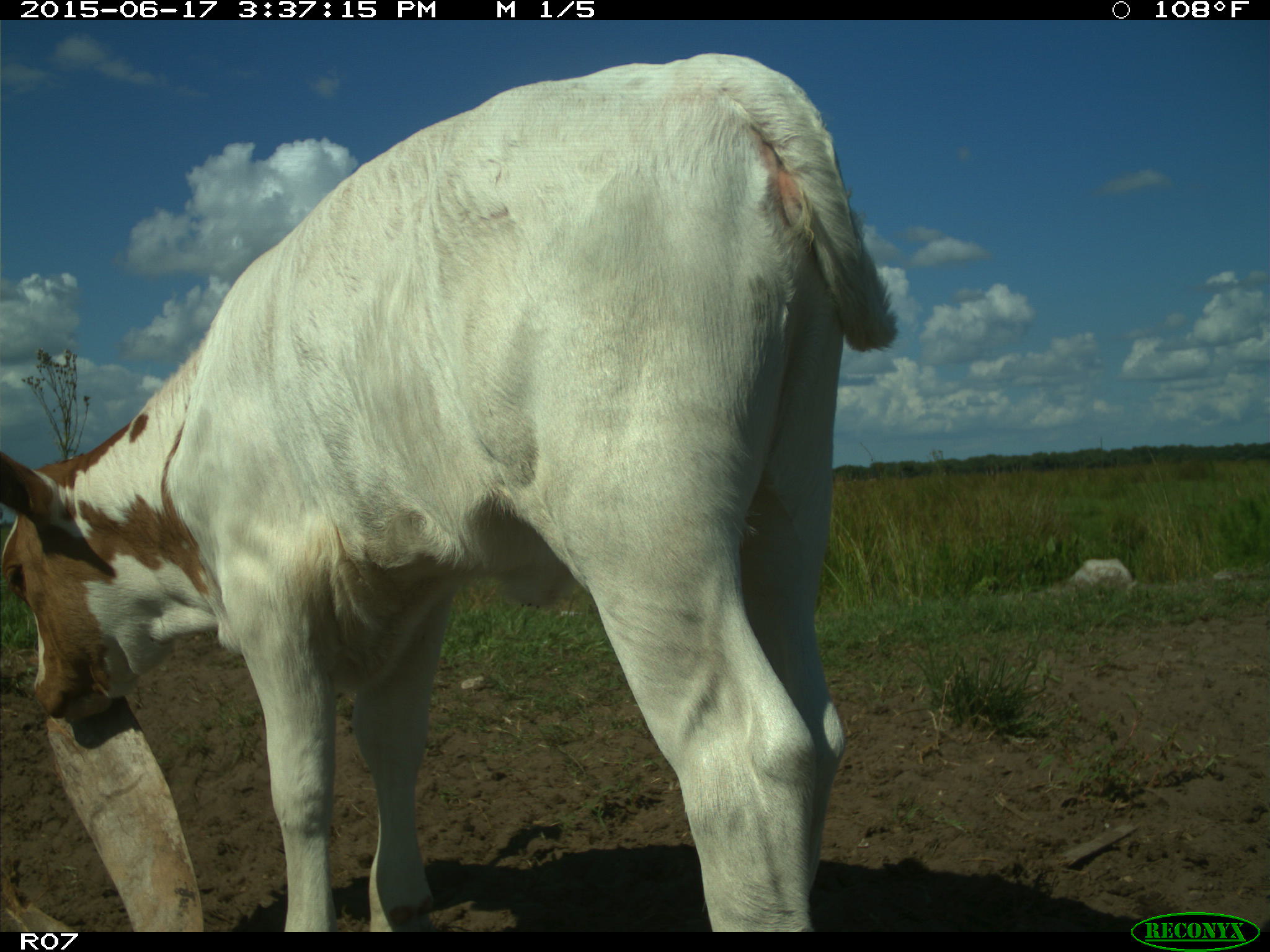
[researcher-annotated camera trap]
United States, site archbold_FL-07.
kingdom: Animalia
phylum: Chordata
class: Mammalia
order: Artiodactyla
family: Bovidae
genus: Bos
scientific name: Bos taurus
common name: domestic cow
Bos taurus (domestic cow).